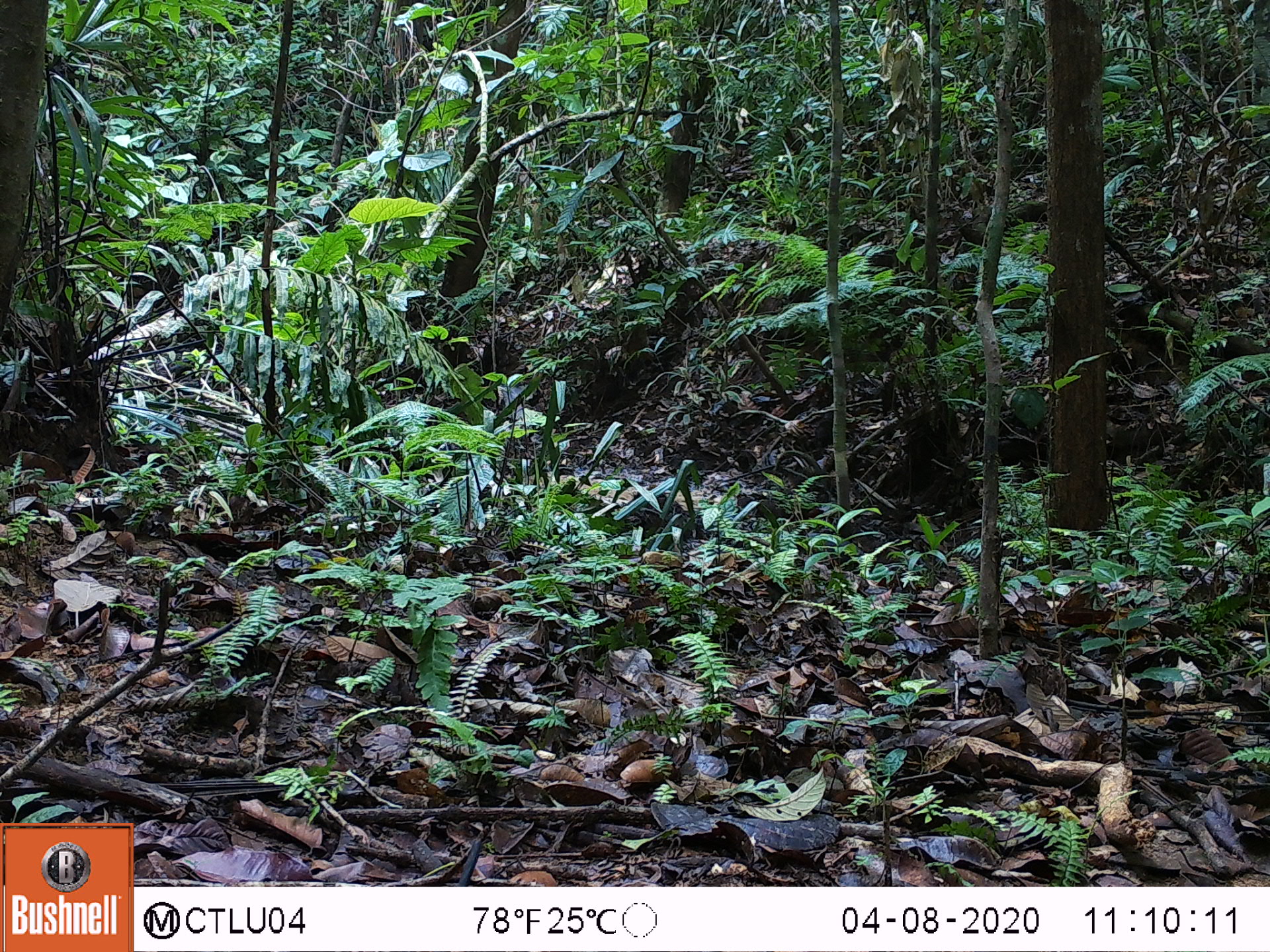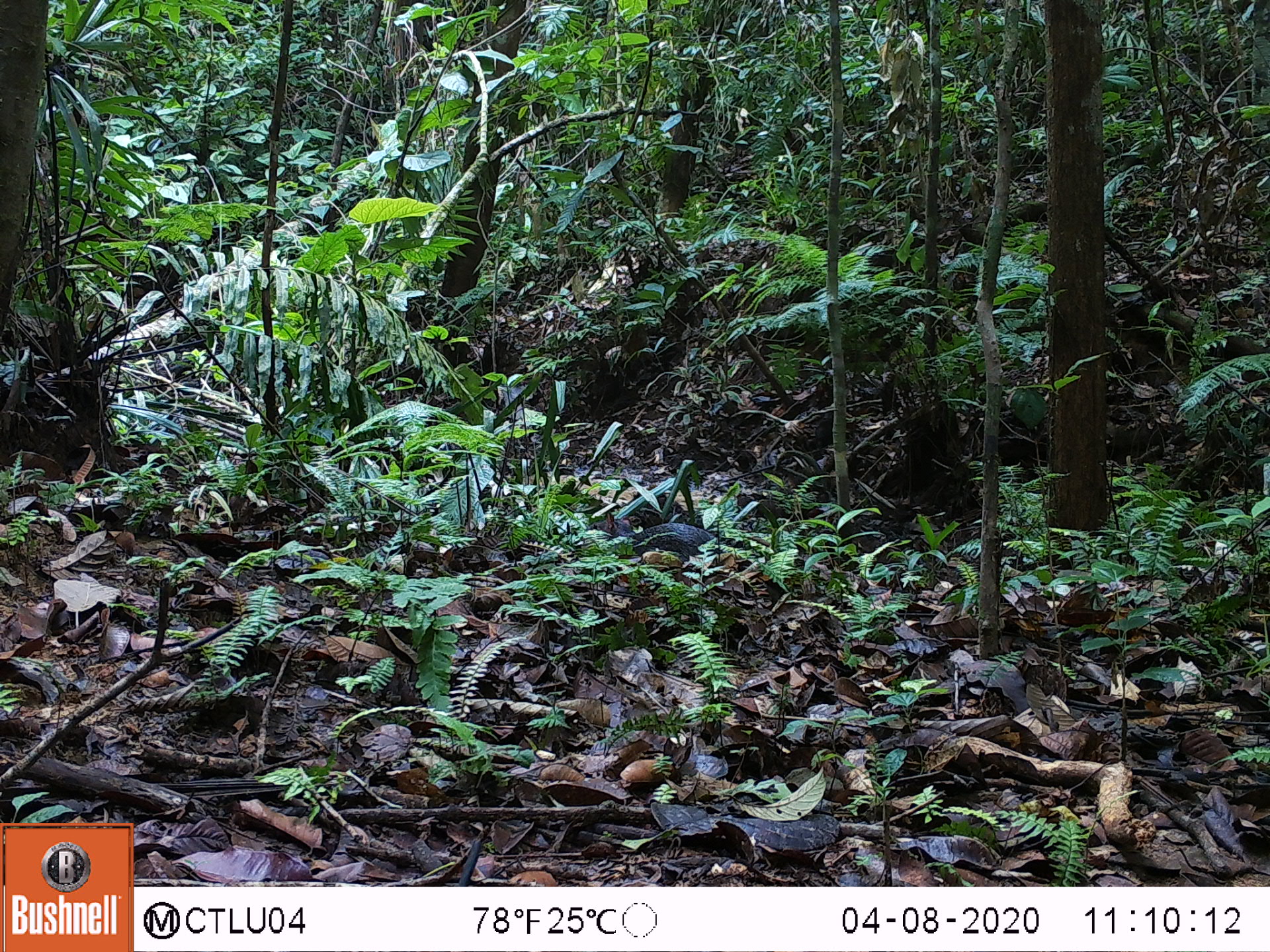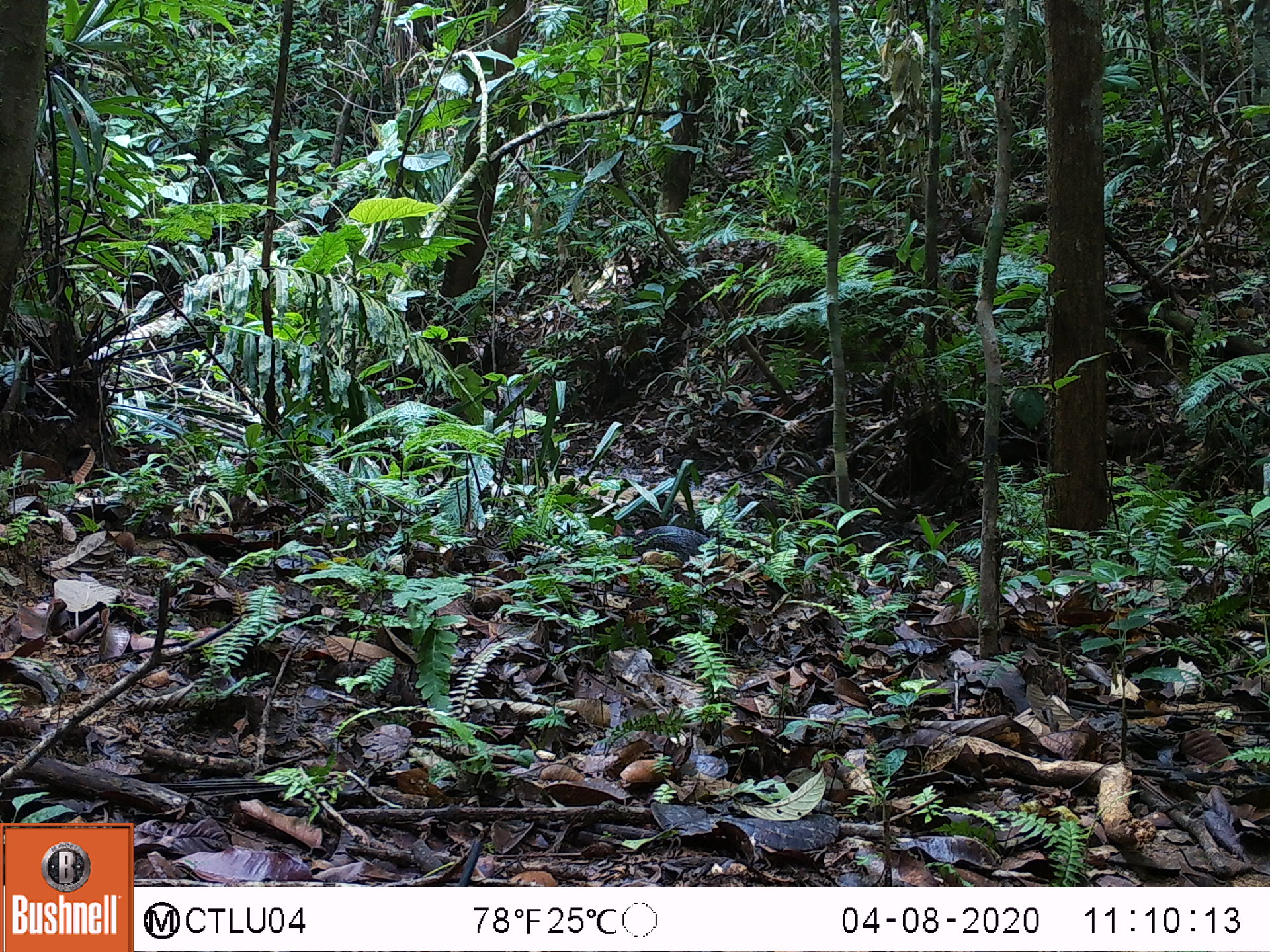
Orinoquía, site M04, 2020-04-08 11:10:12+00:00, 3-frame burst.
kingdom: Animalia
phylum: Chordata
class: Mammalia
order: Rodentia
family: Dasyproctidae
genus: Dasyprocta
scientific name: Dasyprocta fuliginosa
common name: black agouti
Black agouti (Dasyprocta fuliginosa).